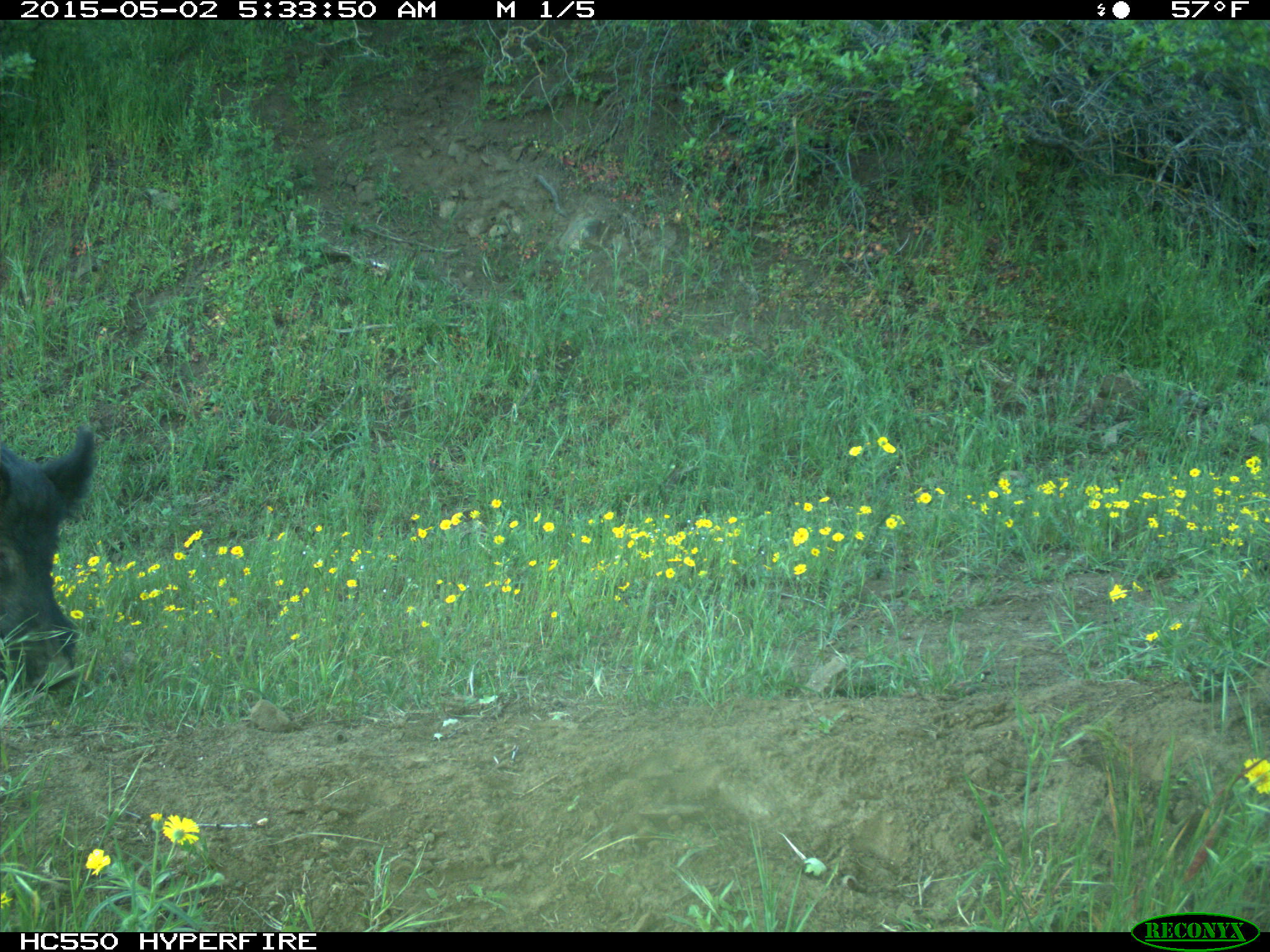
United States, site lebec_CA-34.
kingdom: Animalia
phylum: Chordata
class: Mammalia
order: Artiodactyla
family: Suidae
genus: Sus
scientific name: Sus scrofa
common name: wild boar